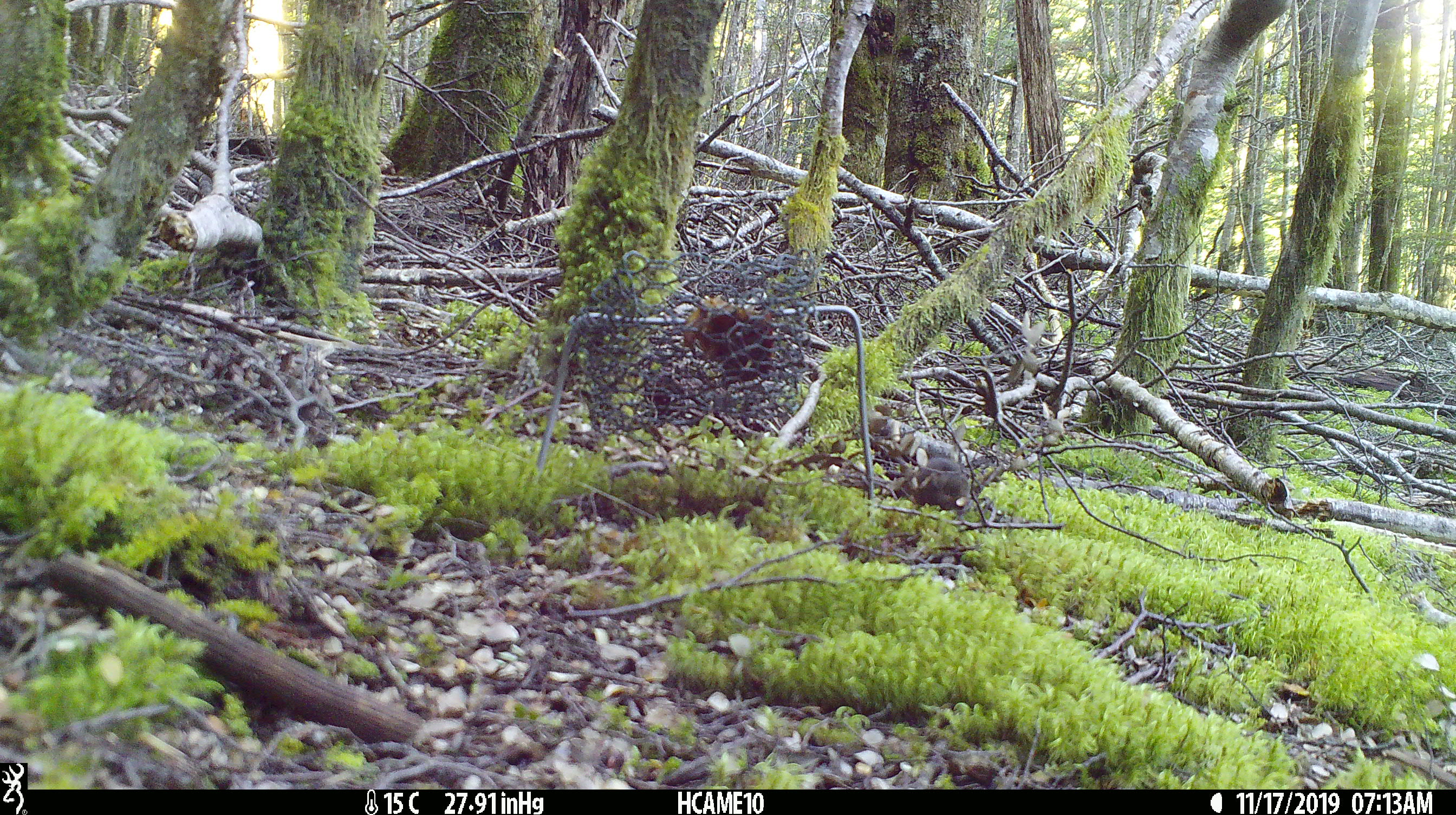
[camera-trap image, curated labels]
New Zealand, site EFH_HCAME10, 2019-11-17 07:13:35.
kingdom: Animalia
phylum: Chordata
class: Mammalia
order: Rodentia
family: Muridae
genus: Mus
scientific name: Mus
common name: mouse